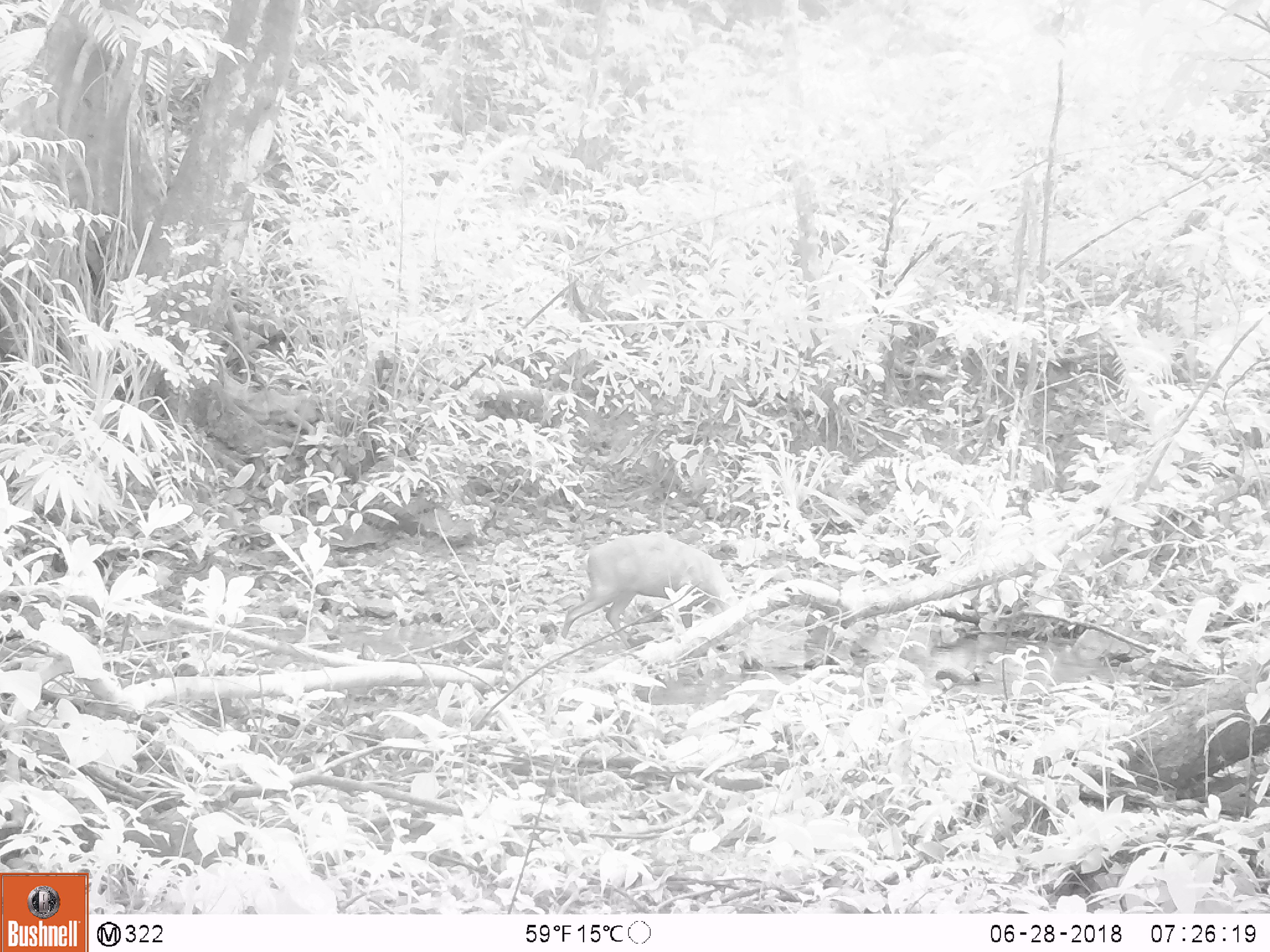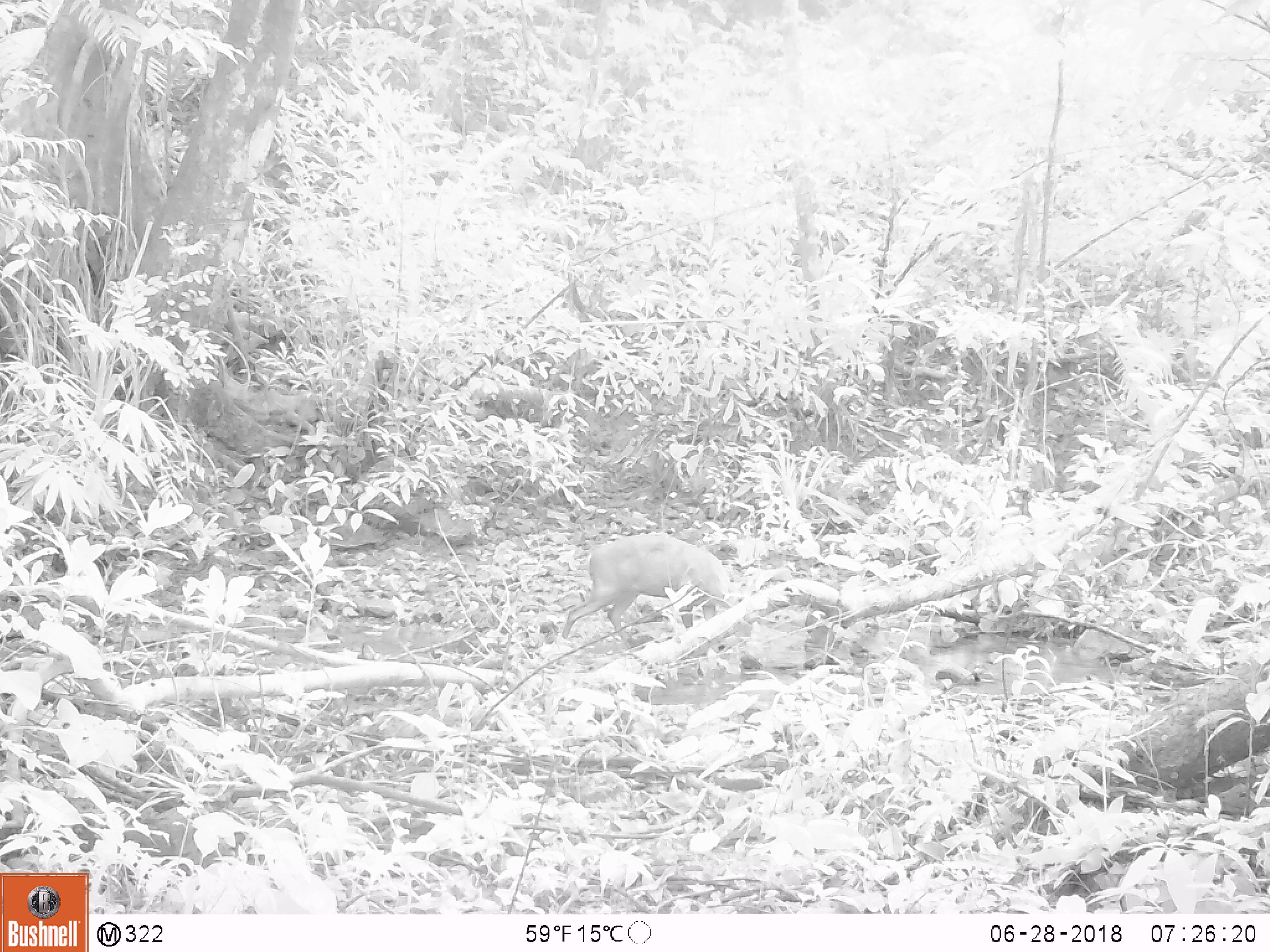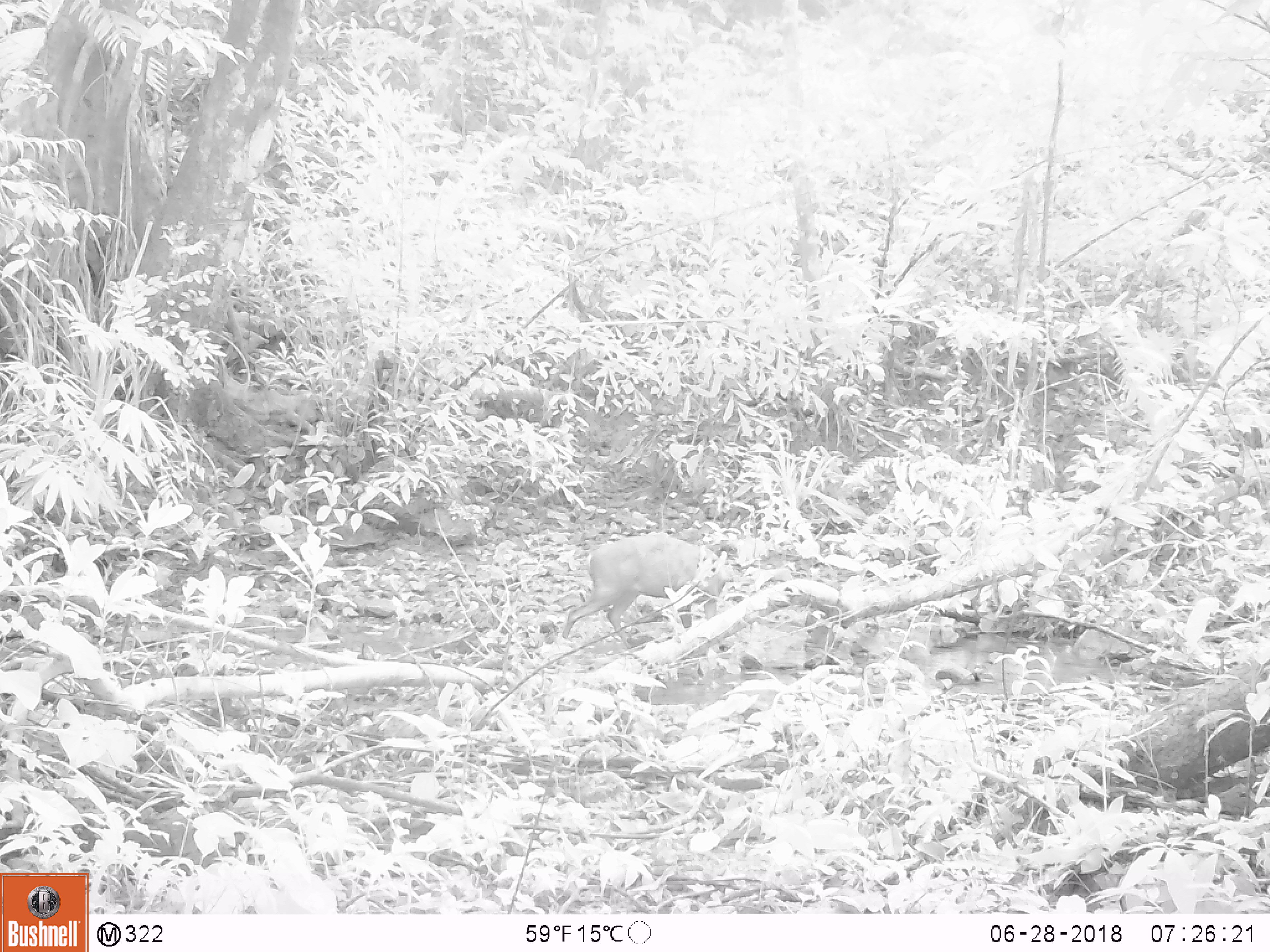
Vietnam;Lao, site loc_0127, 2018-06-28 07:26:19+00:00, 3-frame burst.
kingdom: Animalia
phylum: Chordata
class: Mammalia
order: Artiodactyla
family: Cervidae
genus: Muntiacus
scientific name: Muntiacus rooseveltorum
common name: roosevelt's muntjac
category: roosevelts muntjac group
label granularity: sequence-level